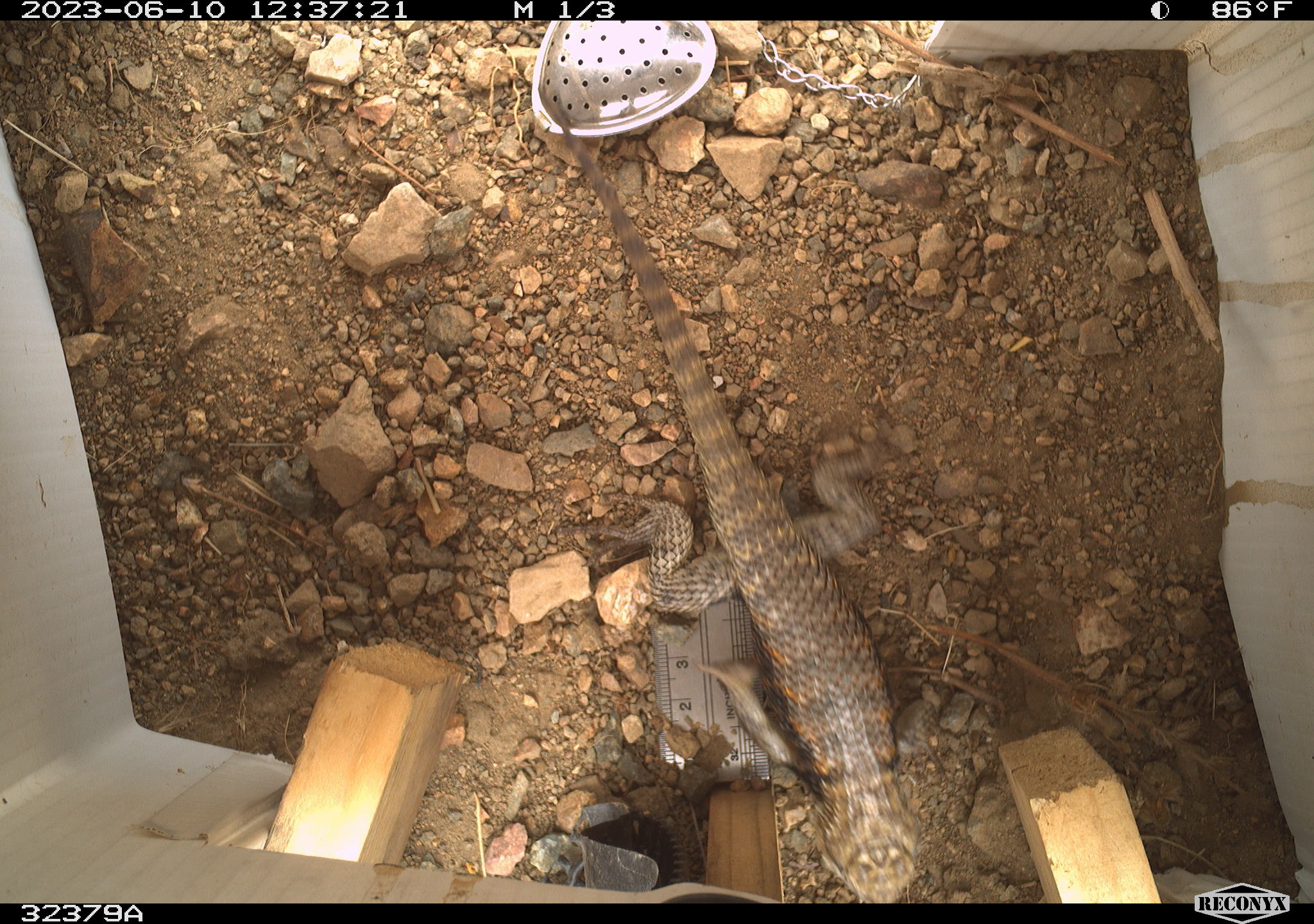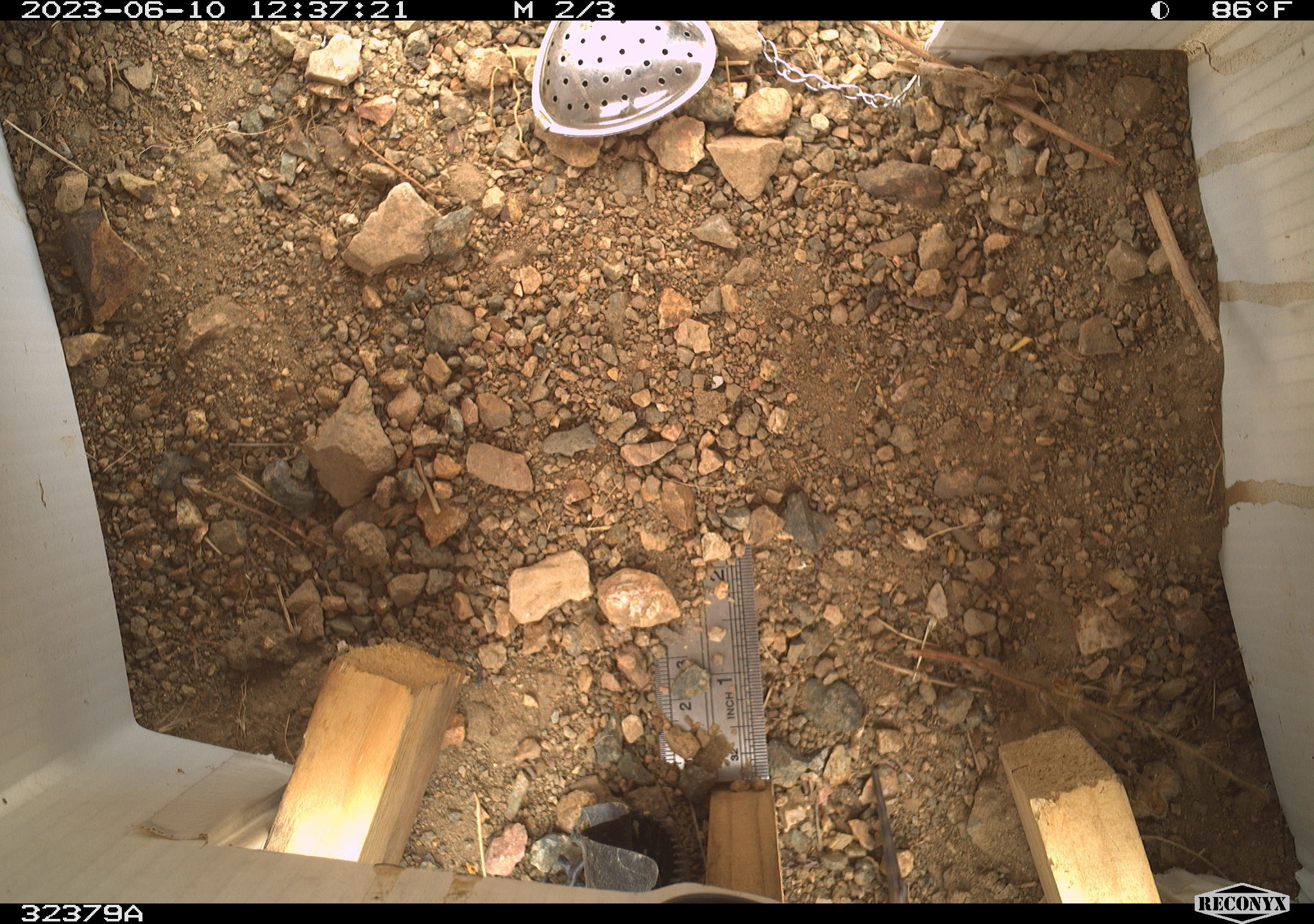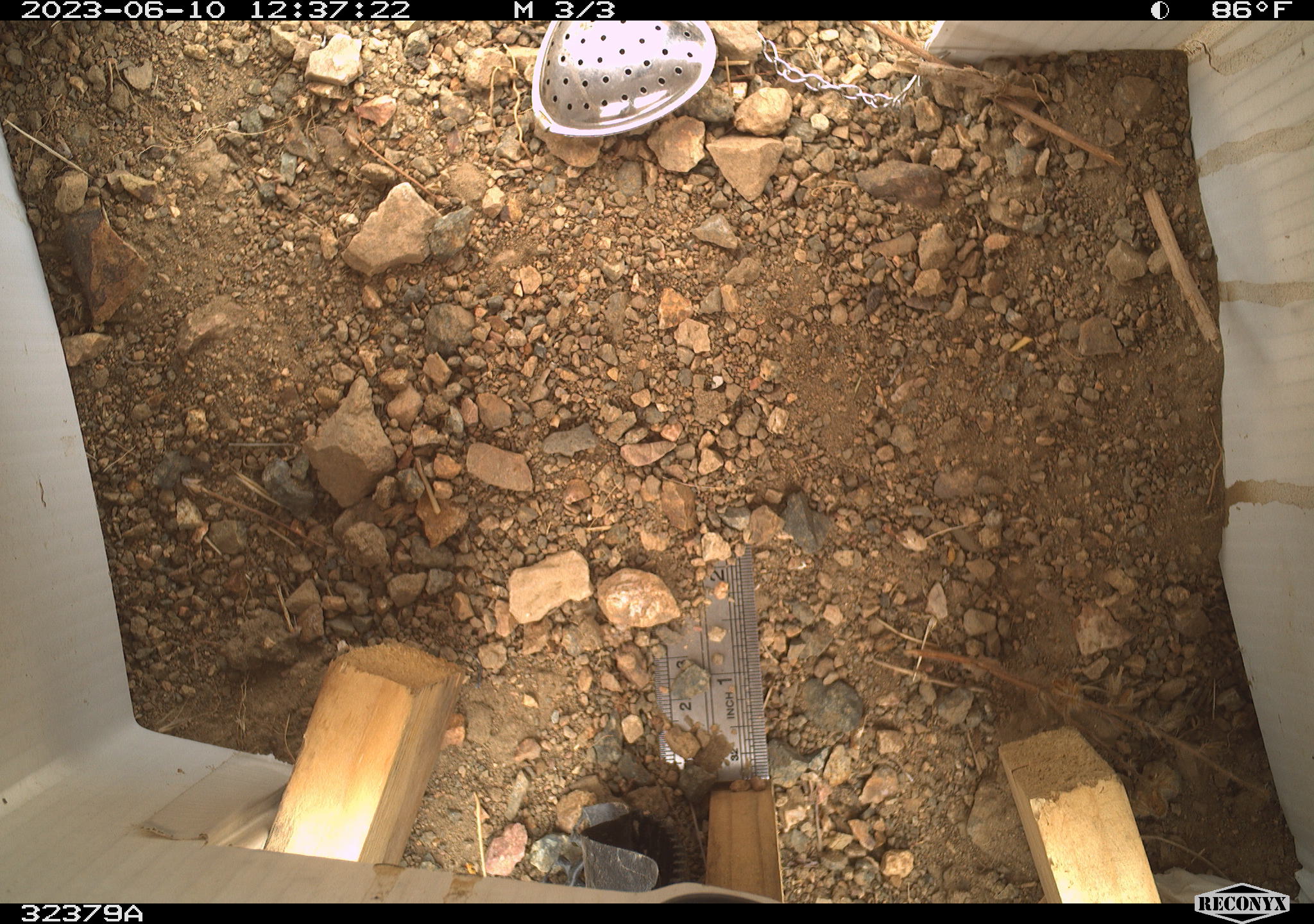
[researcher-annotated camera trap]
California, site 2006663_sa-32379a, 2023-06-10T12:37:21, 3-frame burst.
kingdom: Animalia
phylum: Chordata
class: Reptilia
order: Squamata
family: Phrynosomatidae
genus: Sceloporus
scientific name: Sceloporus uniformis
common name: yellow-backed spiny lizard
Yellow-backed spiny lizard (Sceloporus uniformis).